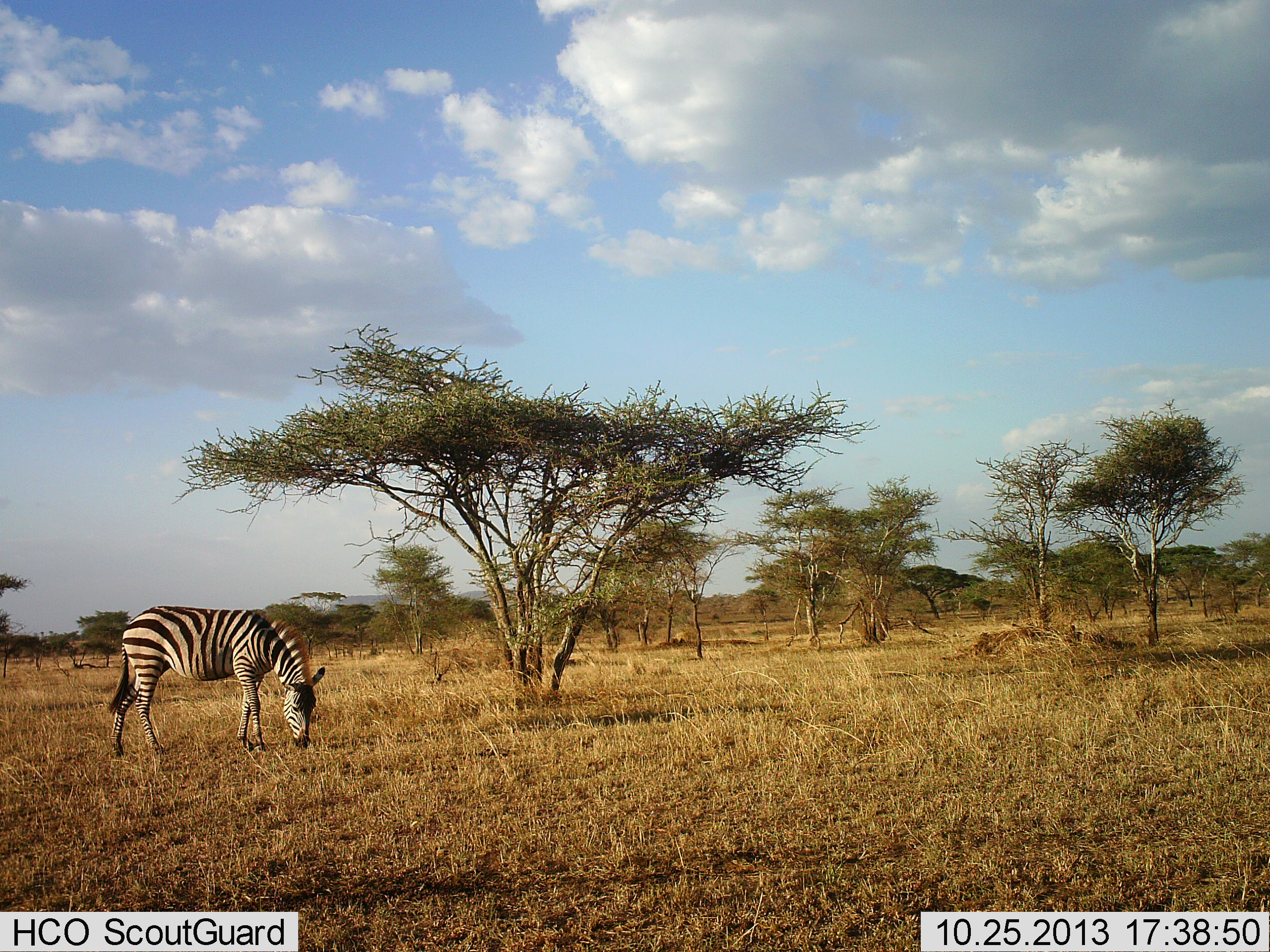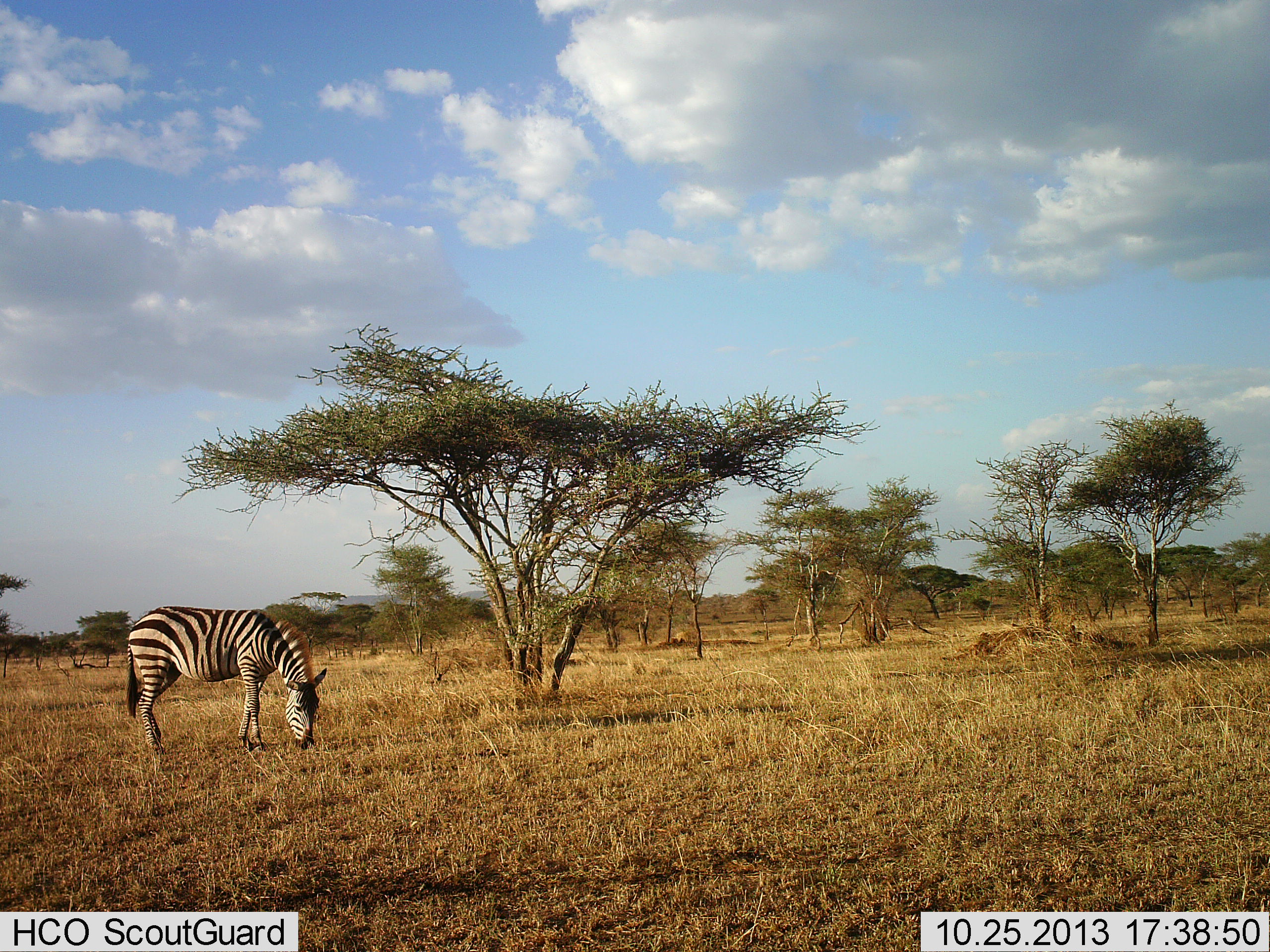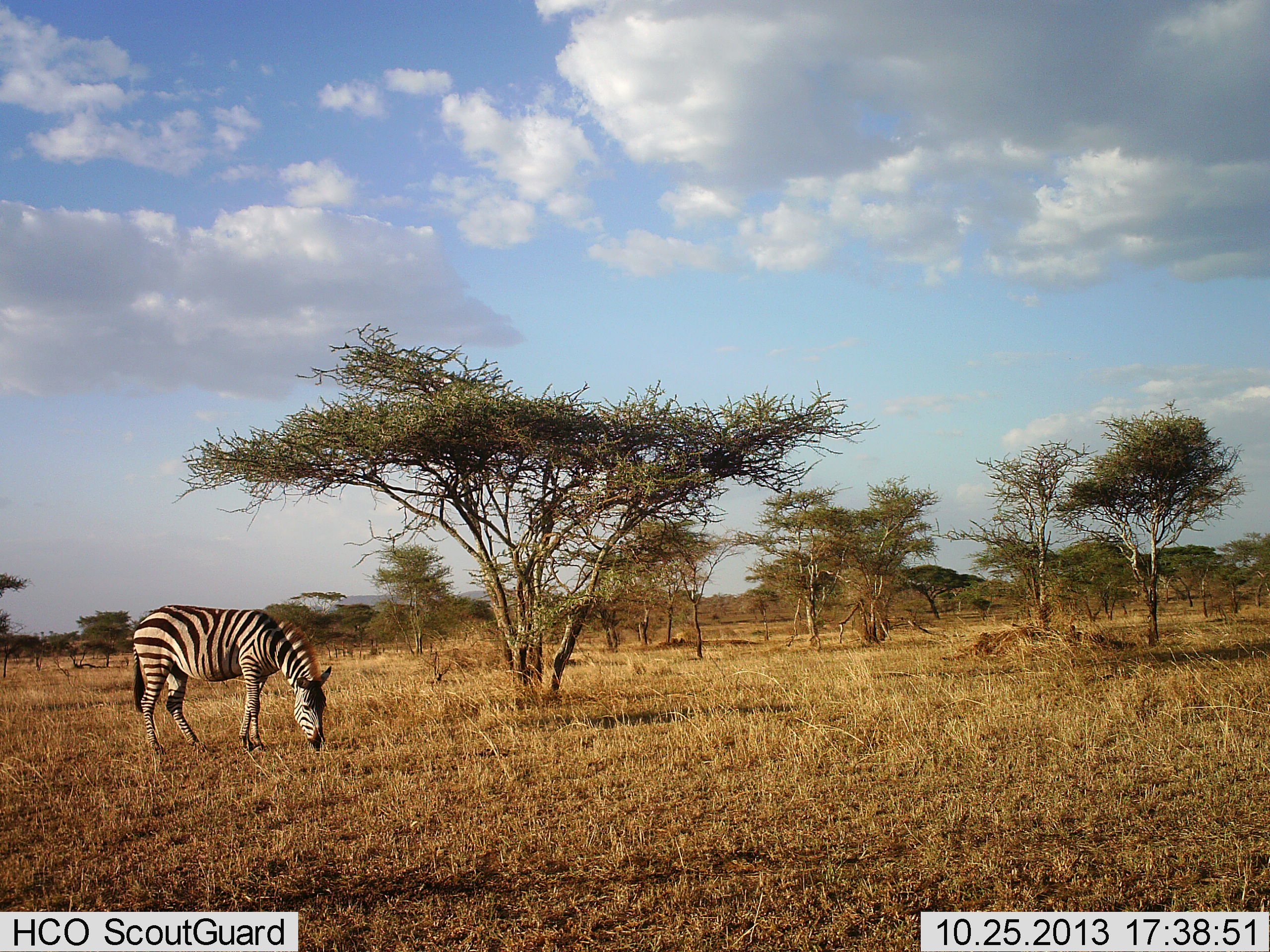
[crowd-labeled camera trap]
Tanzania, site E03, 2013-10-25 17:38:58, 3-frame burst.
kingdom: Animalia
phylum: Chordata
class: Mammalia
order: Perissodactyla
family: Equidae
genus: Equus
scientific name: Equus quagga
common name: plains zebra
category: zebra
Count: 1.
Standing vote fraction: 0%.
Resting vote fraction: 0%.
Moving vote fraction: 10%.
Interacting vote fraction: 0%.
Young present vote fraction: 0%.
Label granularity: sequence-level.